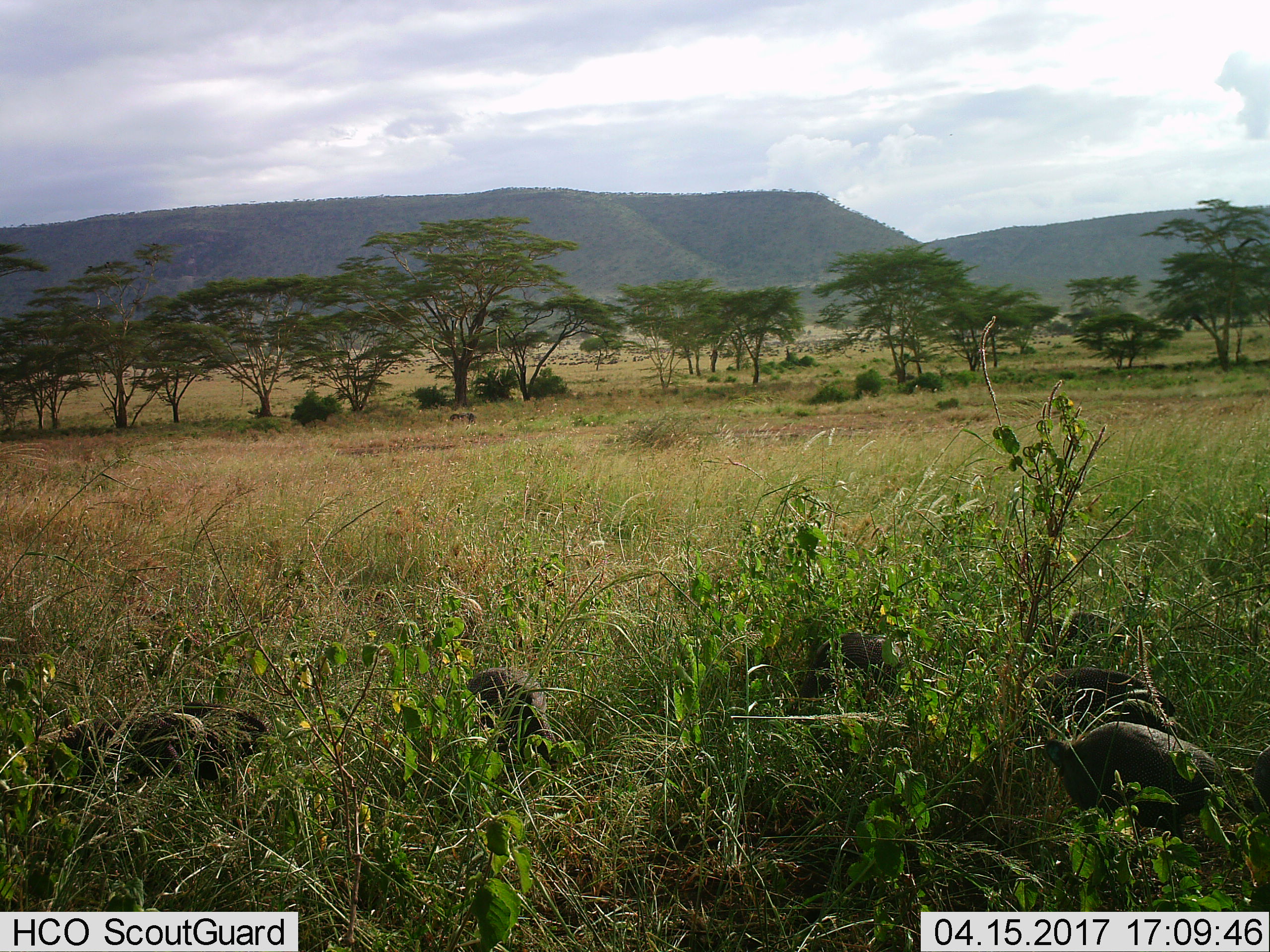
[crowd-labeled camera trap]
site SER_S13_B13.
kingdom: Animalia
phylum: Chordata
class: Aves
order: Galliformes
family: Numididae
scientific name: Numididae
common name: guineafowl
Guineafowl (Numididae), count 6. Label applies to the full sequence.